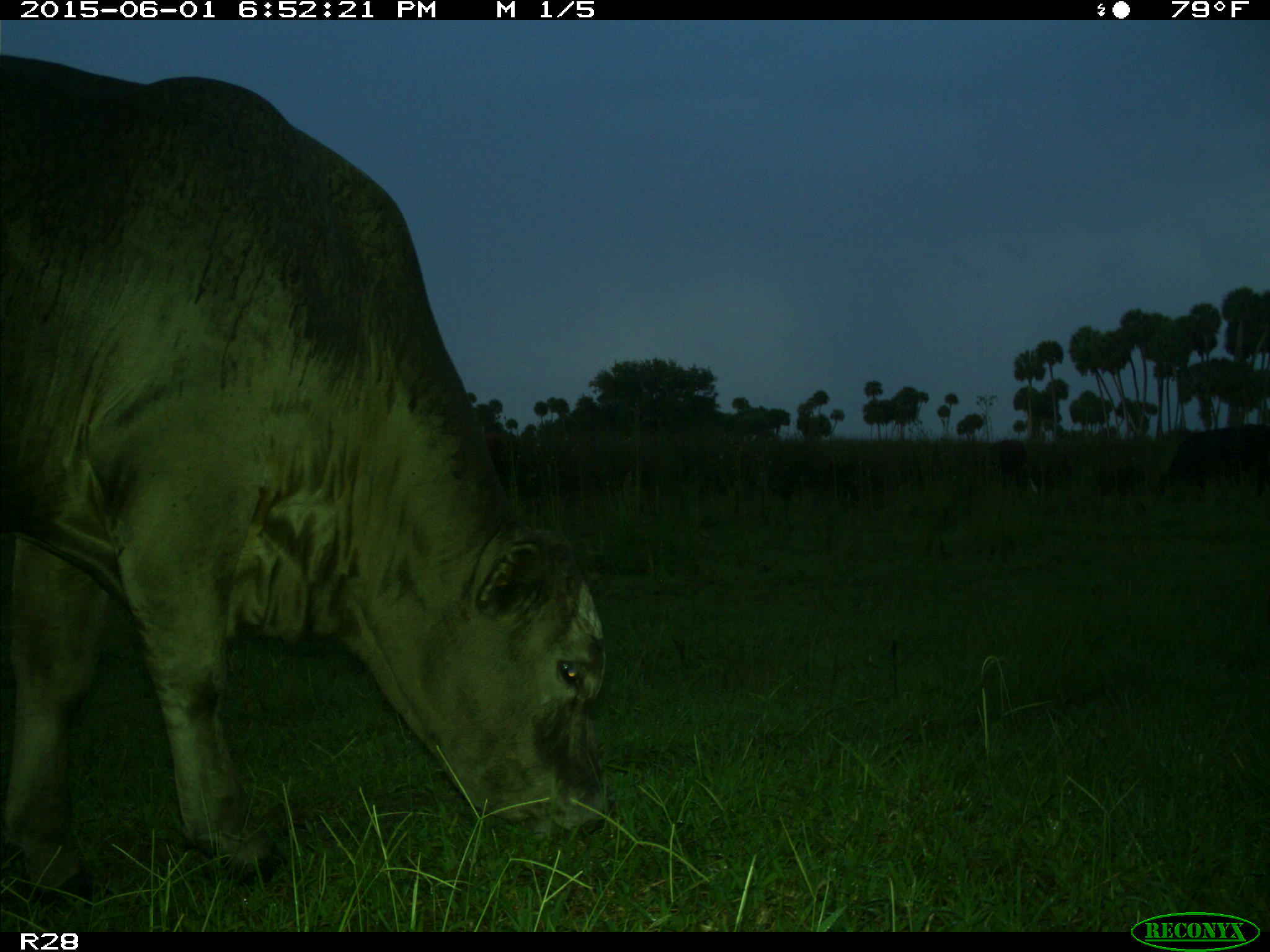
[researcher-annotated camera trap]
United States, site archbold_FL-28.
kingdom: Animalia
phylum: Chordata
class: Mammalia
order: Artiodactyla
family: Bovidae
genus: Bos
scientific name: Bos taurus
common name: domestic cow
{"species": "Bos taurus (domestic cow)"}